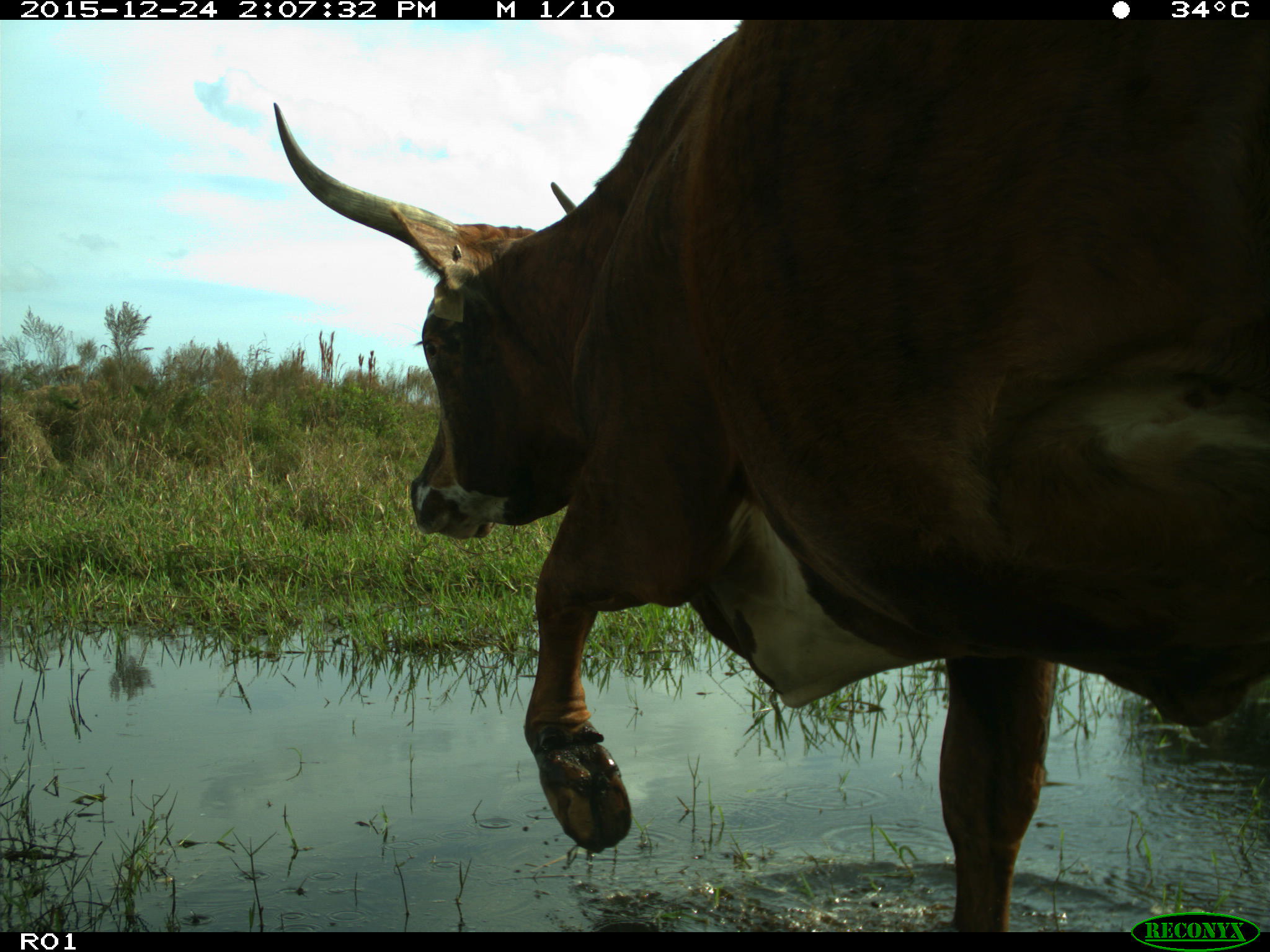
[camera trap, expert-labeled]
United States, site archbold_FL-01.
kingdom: Animalia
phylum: Chordata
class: Mammalia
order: Artiodactyla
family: Bovidae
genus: Bos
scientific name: Bos taurus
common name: domestic cow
Bos taurus (domestic cow).